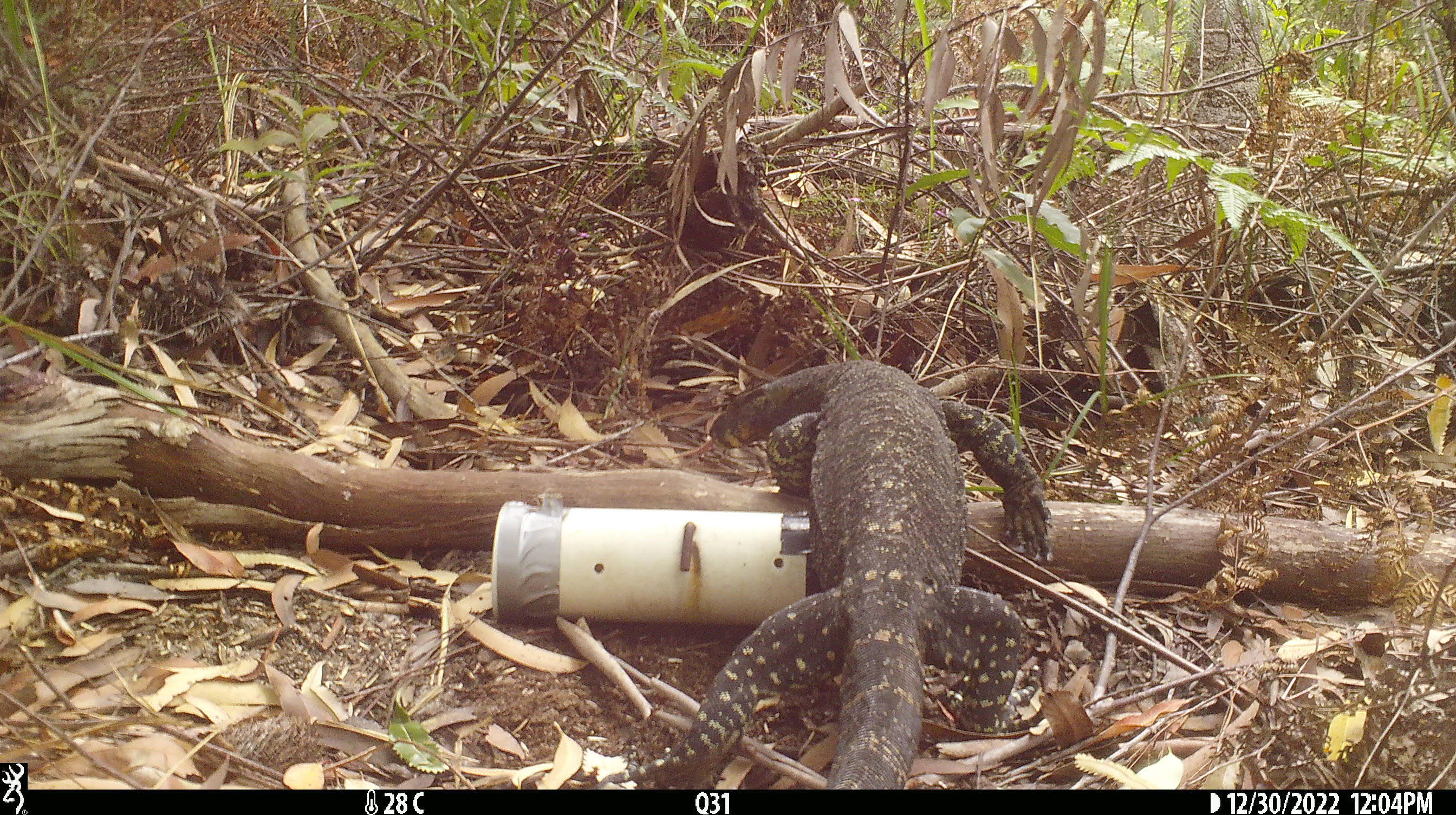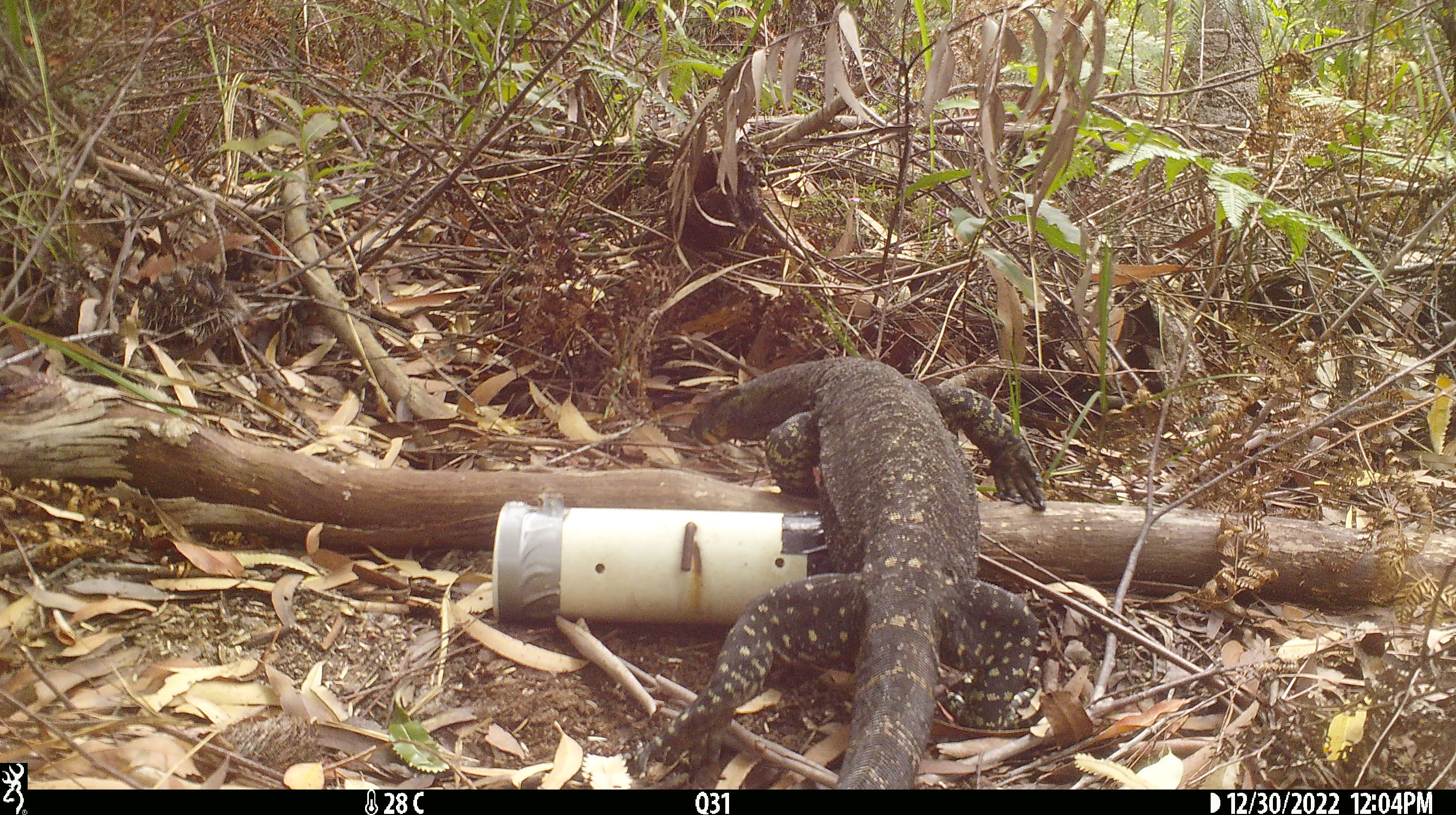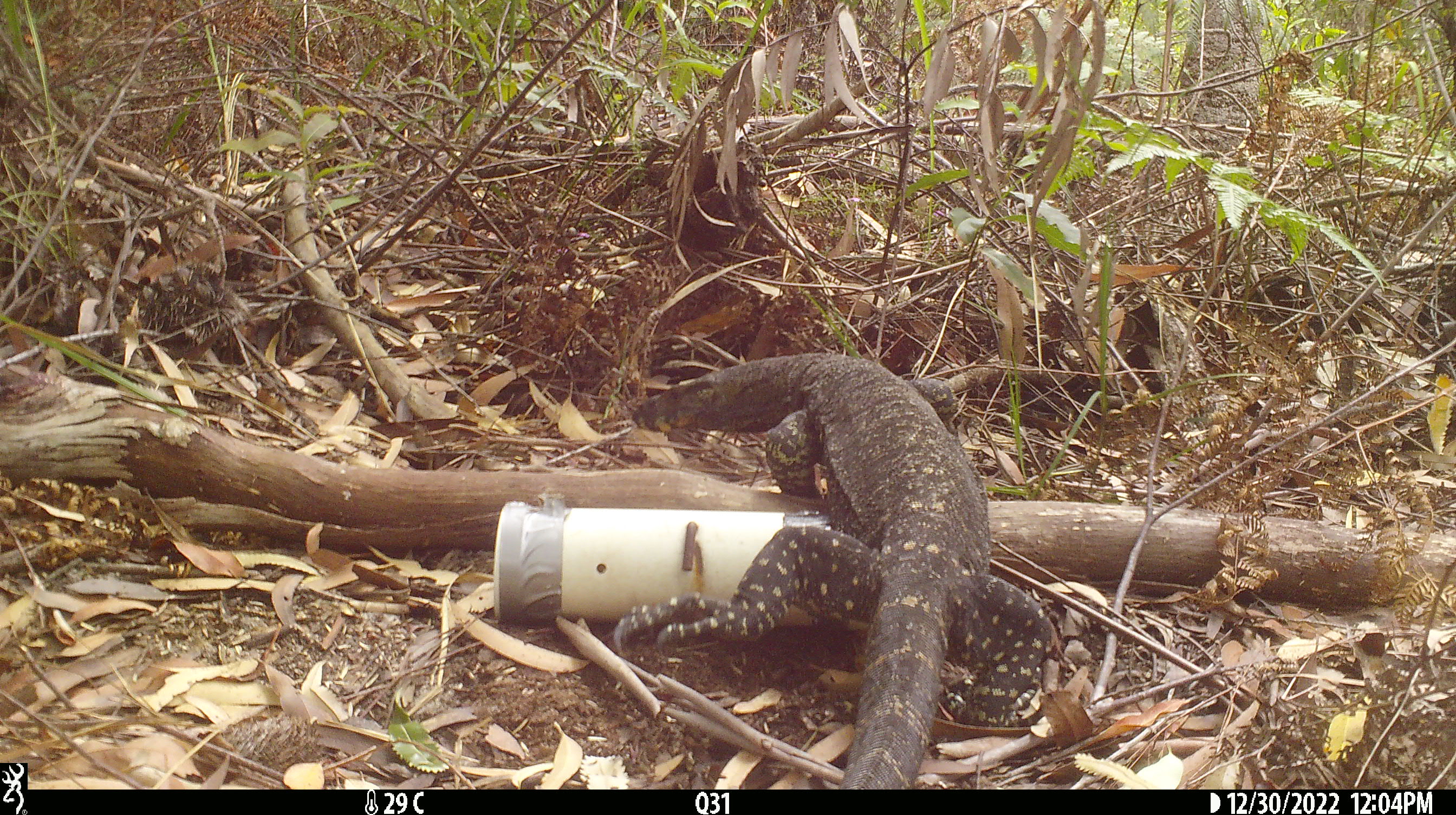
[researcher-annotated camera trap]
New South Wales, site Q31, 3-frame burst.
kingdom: Animalia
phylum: Chordata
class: Reptilia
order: Squamata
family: Varanidae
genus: Varanus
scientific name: Varanus varius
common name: lace monitor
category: goanna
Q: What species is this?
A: Goanna (lace monitor) (Varanus varius).